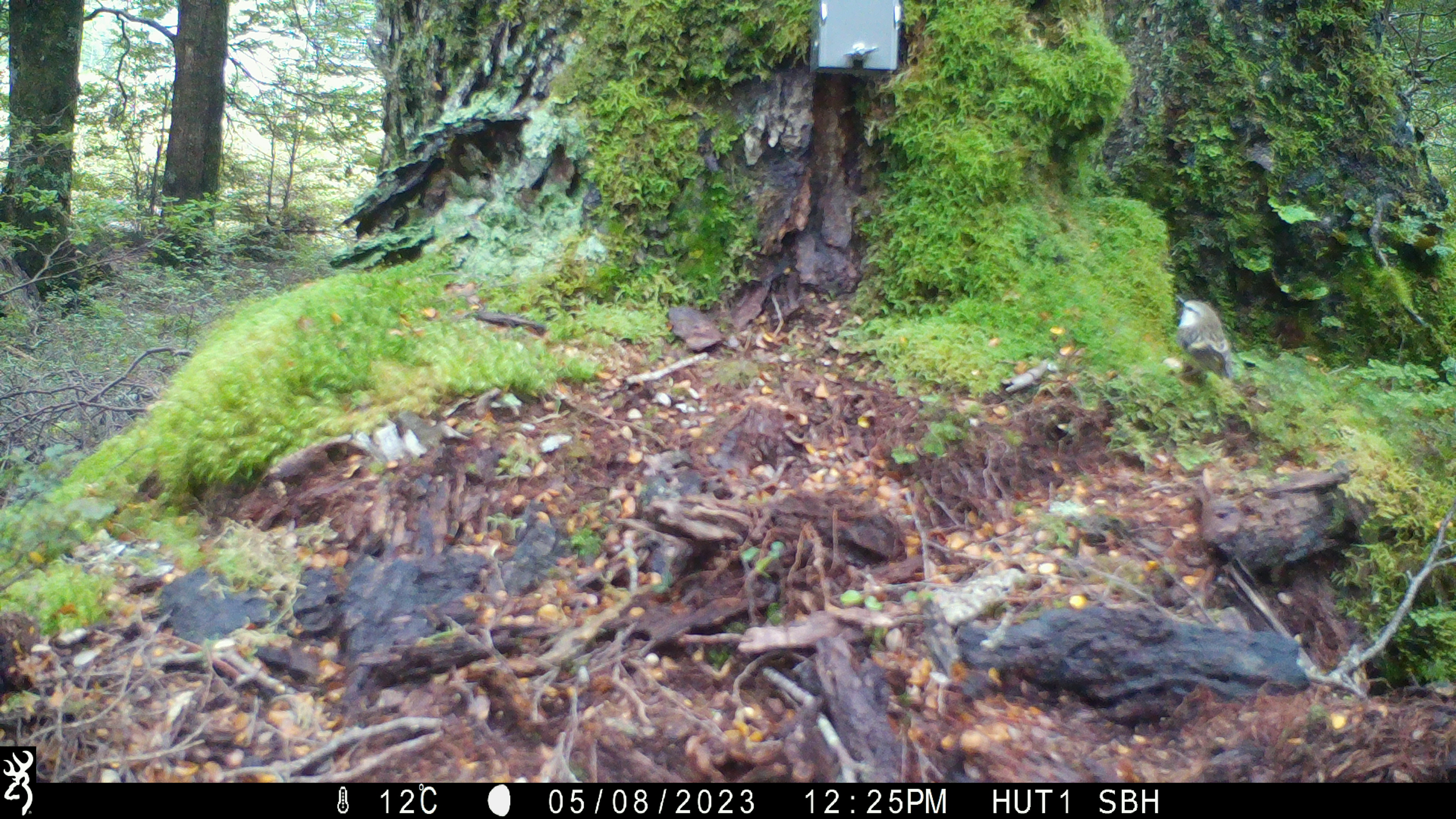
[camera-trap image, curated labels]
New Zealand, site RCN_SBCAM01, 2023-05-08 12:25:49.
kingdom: Animalia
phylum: Chordata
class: Aves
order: Passeriformes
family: Acanthisittidae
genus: Acanthisitta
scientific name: Acanthisitta chloris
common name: rifleman